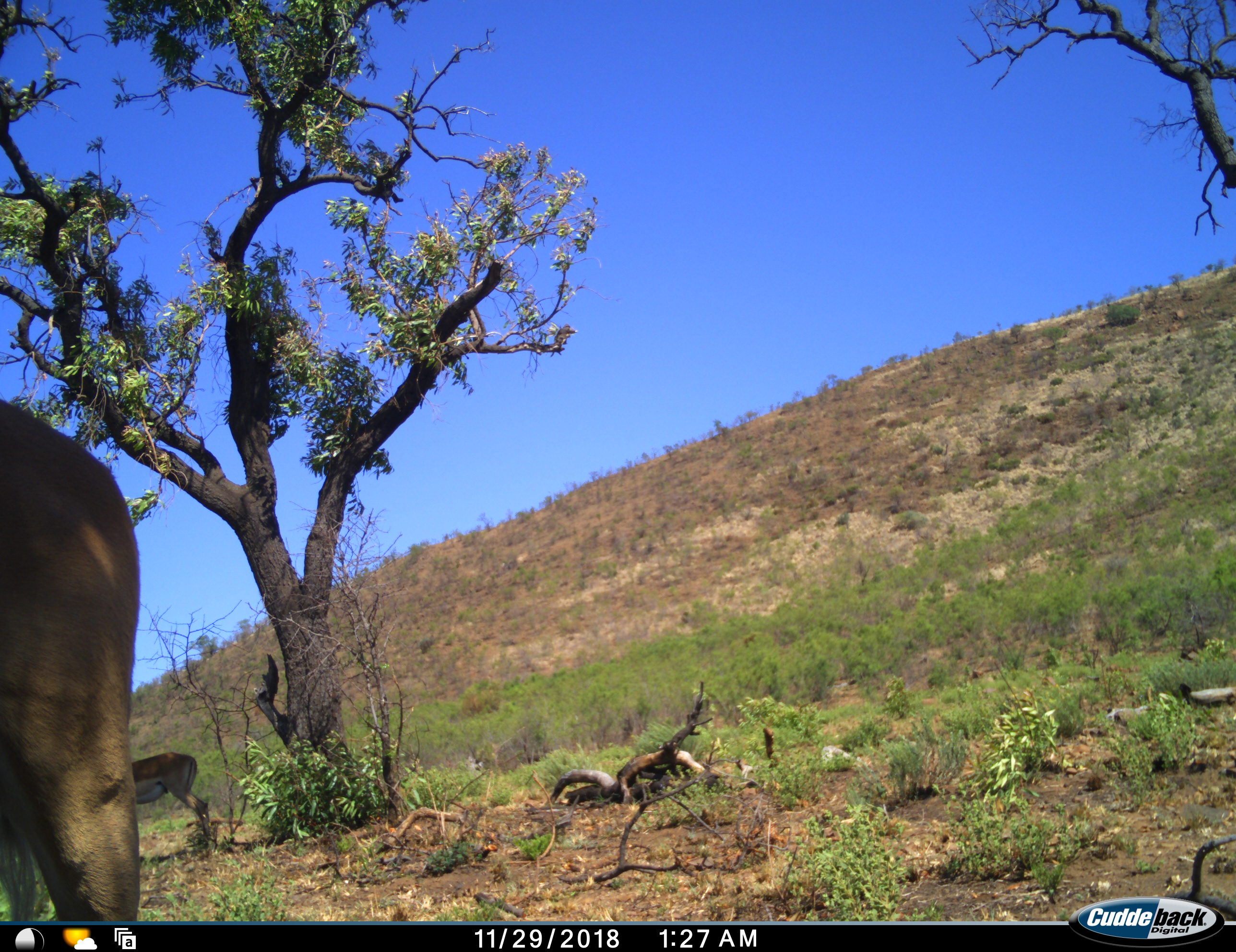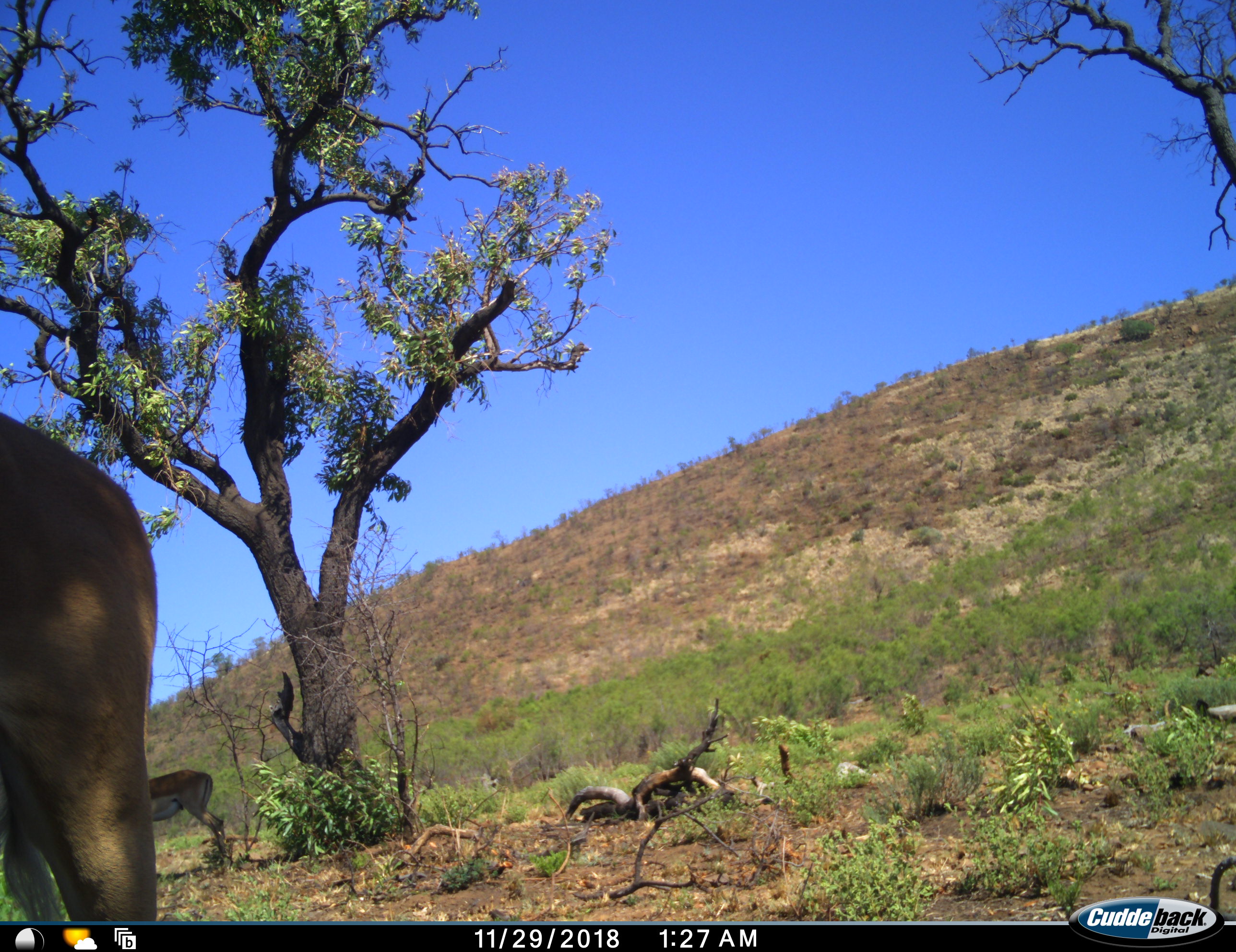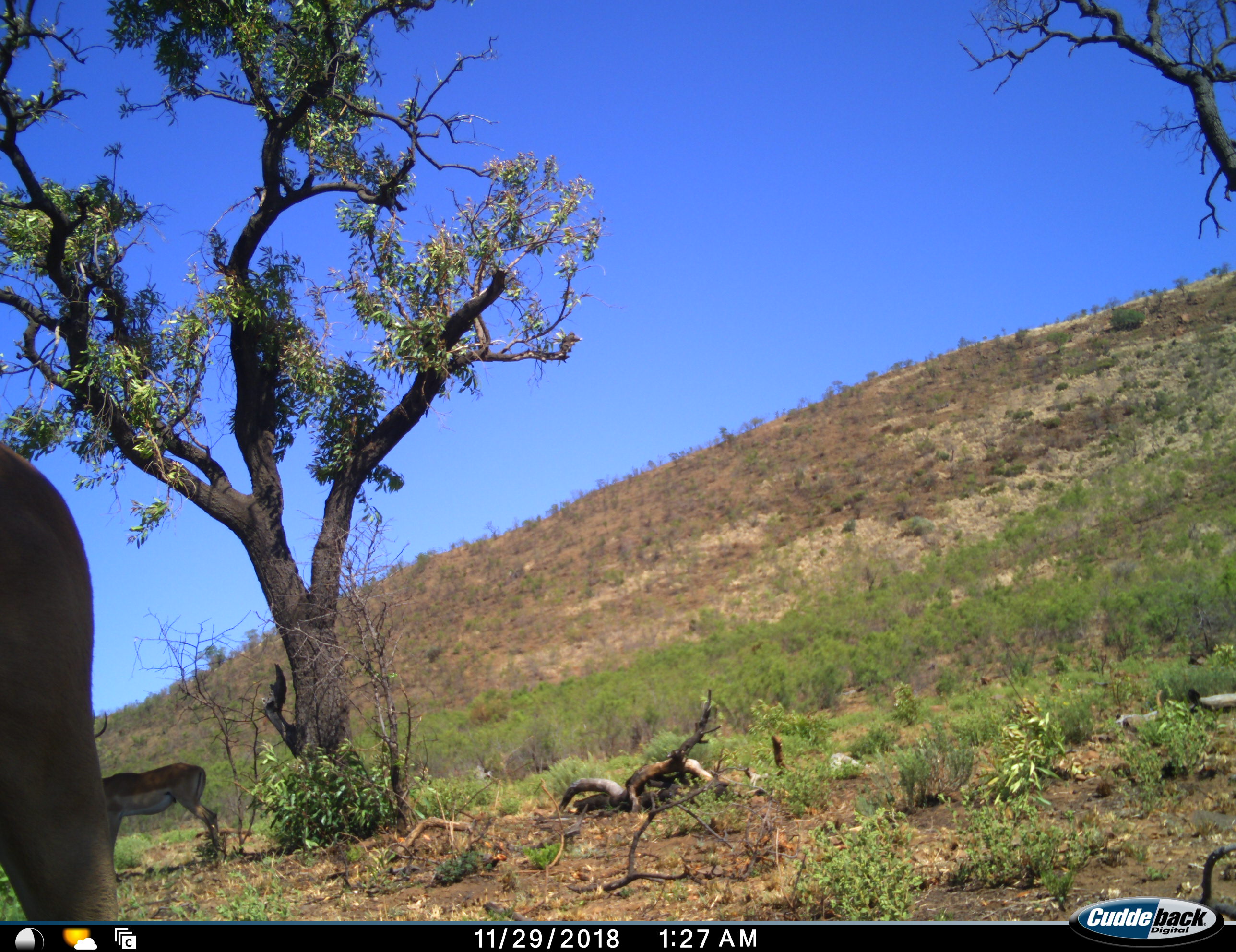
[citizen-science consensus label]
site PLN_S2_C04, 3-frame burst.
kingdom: Animalia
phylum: Chordata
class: Mammalia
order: Artiodactyla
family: Bovidae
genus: Aepyceros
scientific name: Aepyceros melampus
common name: impala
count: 2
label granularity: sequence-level